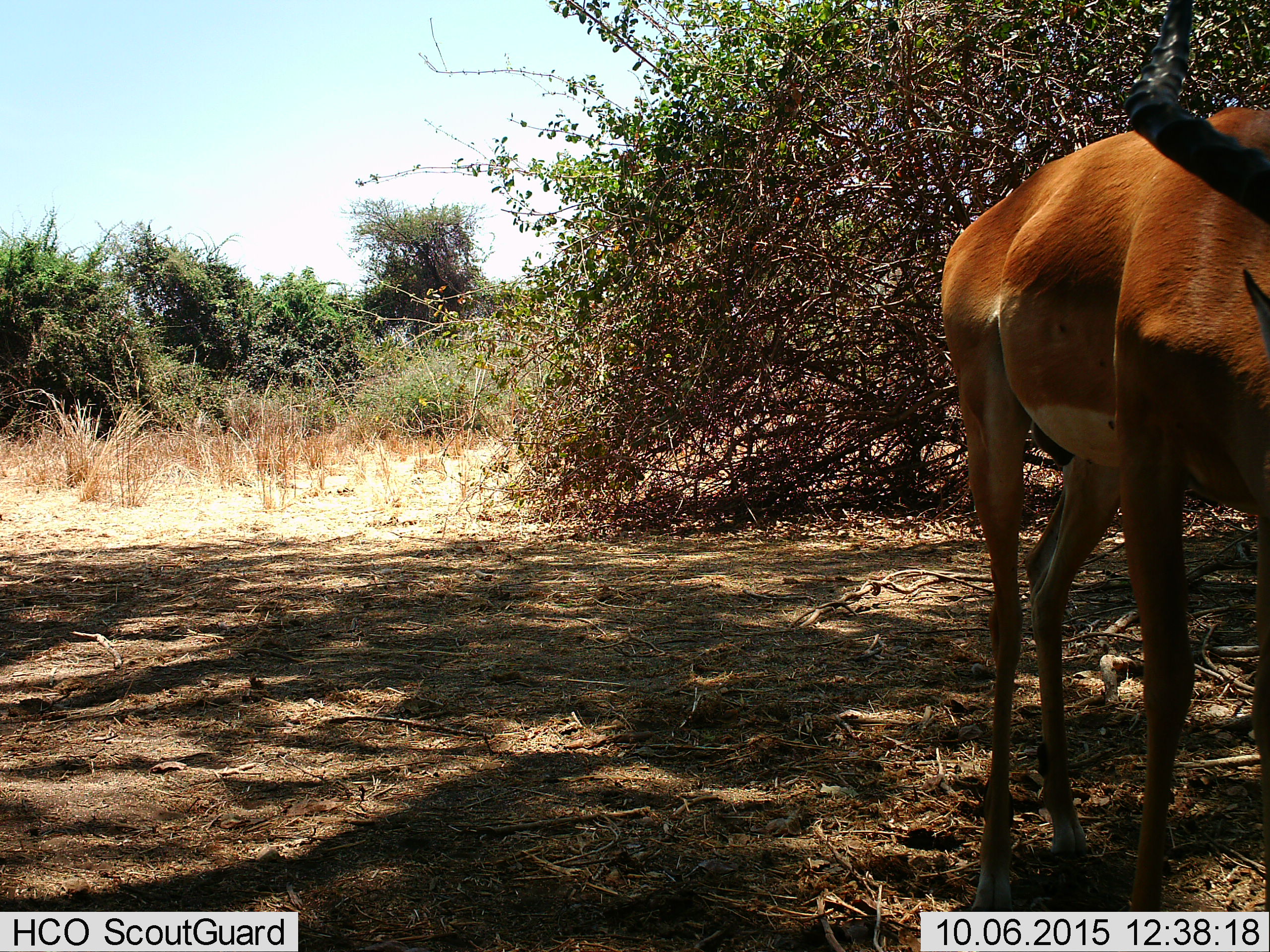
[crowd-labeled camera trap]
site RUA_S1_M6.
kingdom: Animalia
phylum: Chordata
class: Mammalia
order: Artiodactyla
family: Bovidae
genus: Aepyceros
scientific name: Aepyceros melampus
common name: impala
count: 1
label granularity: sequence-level